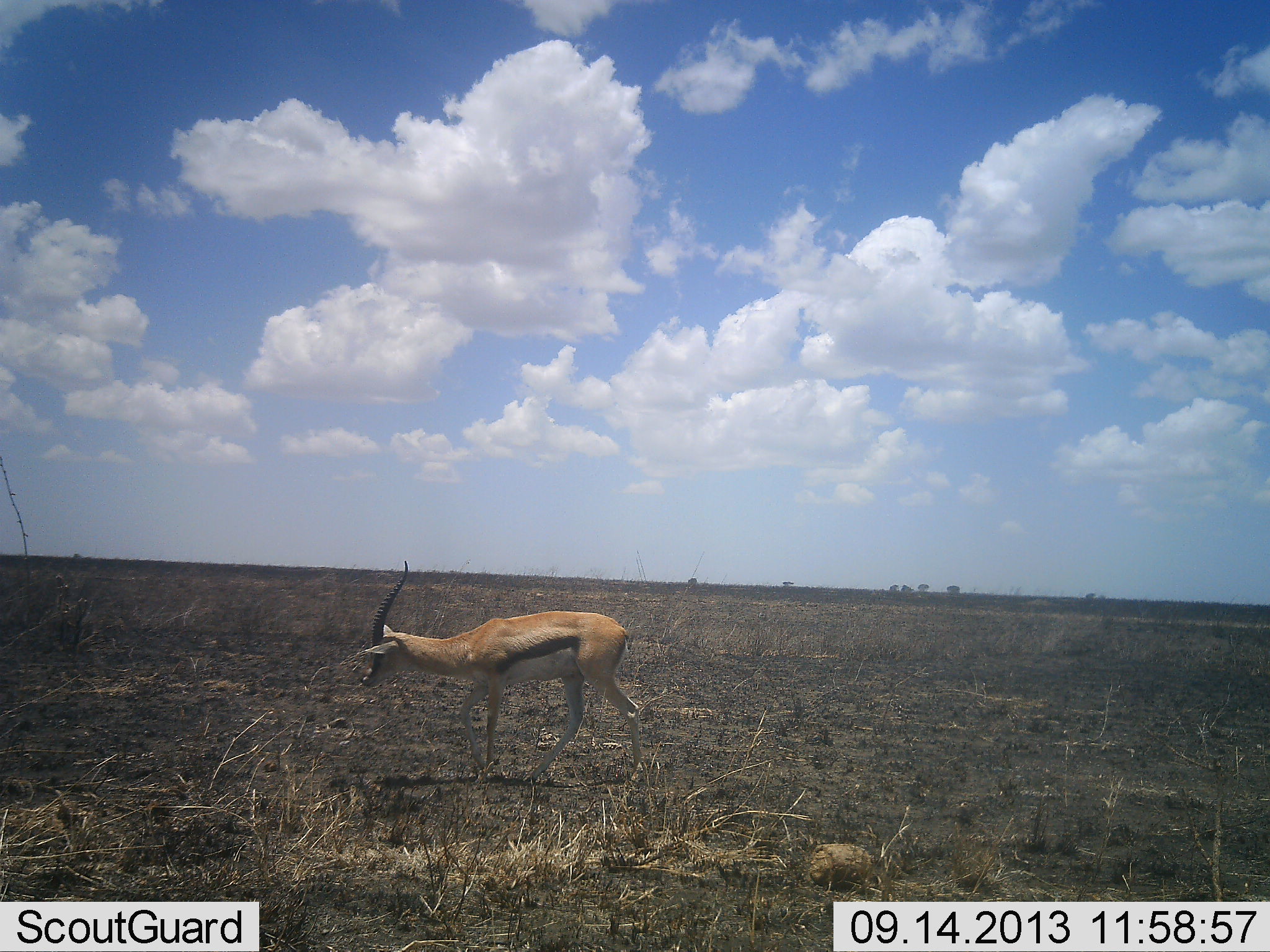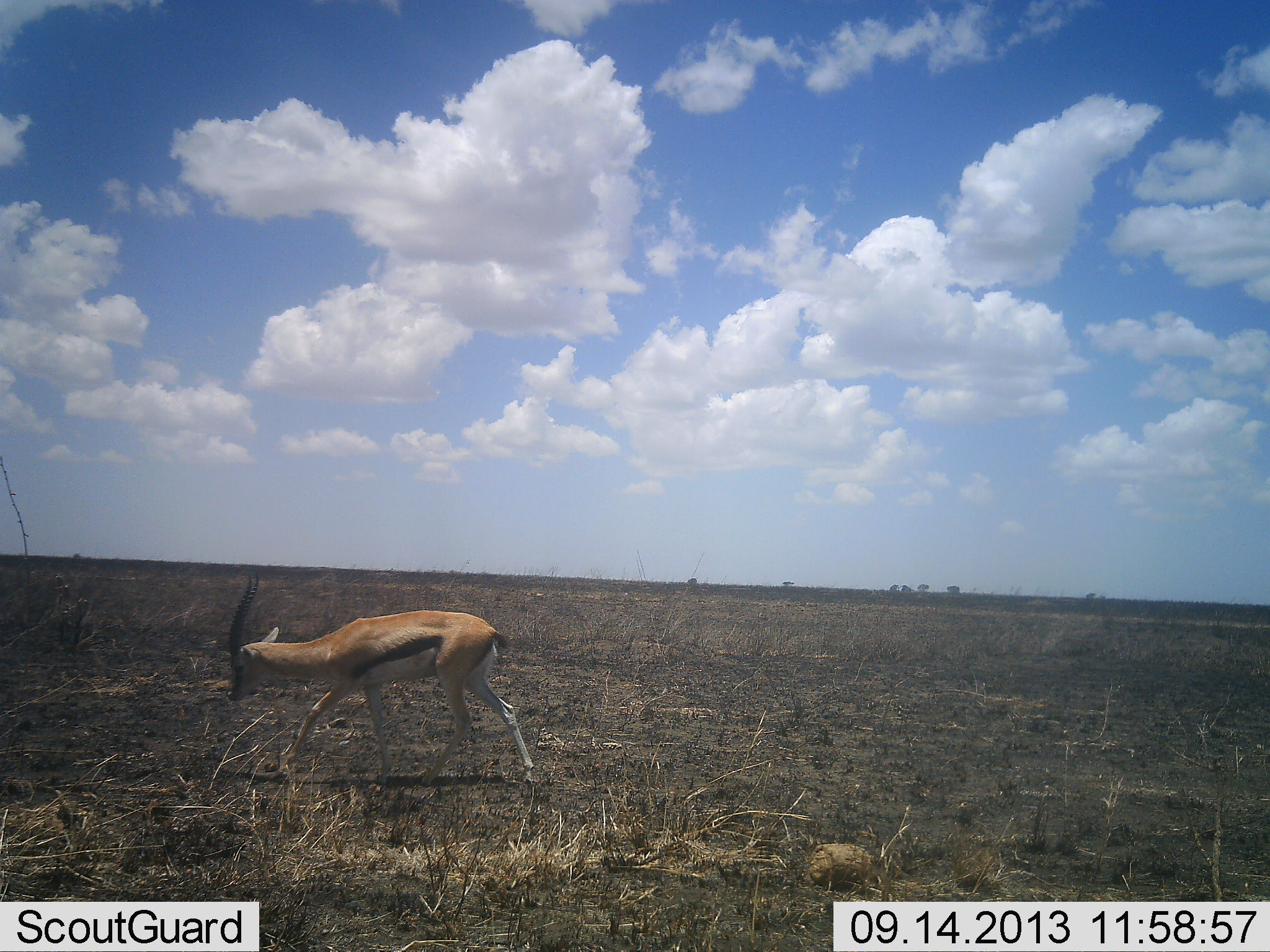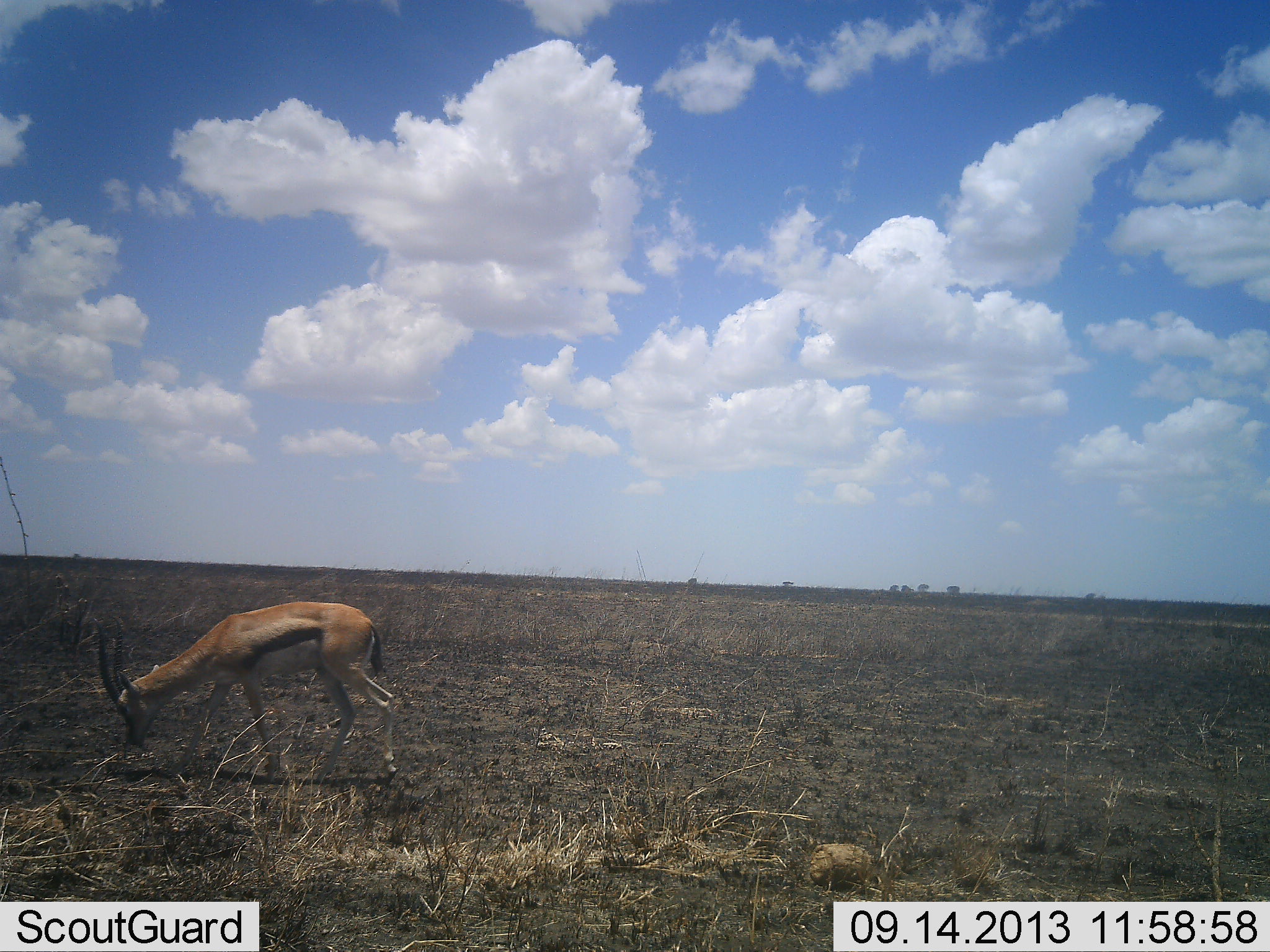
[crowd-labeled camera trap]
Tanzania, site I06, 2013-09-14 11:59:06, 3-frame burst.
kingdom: Animalia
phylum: Chordata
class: Mammalia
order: Artiodactyla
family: Bovidae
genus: Eudorcas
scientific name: Eudorcas thomsonii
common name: thomson's gazelle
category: gazellethomsons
Gazellethomsons (thomson's gazelle) (Eudorcas thomsonii), count 1. Behavior (volunteer vote fractions): standing 6%, resting 0%, moving 88%, interacting 0%. Young present (vote fraction): 0%. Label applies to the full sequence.